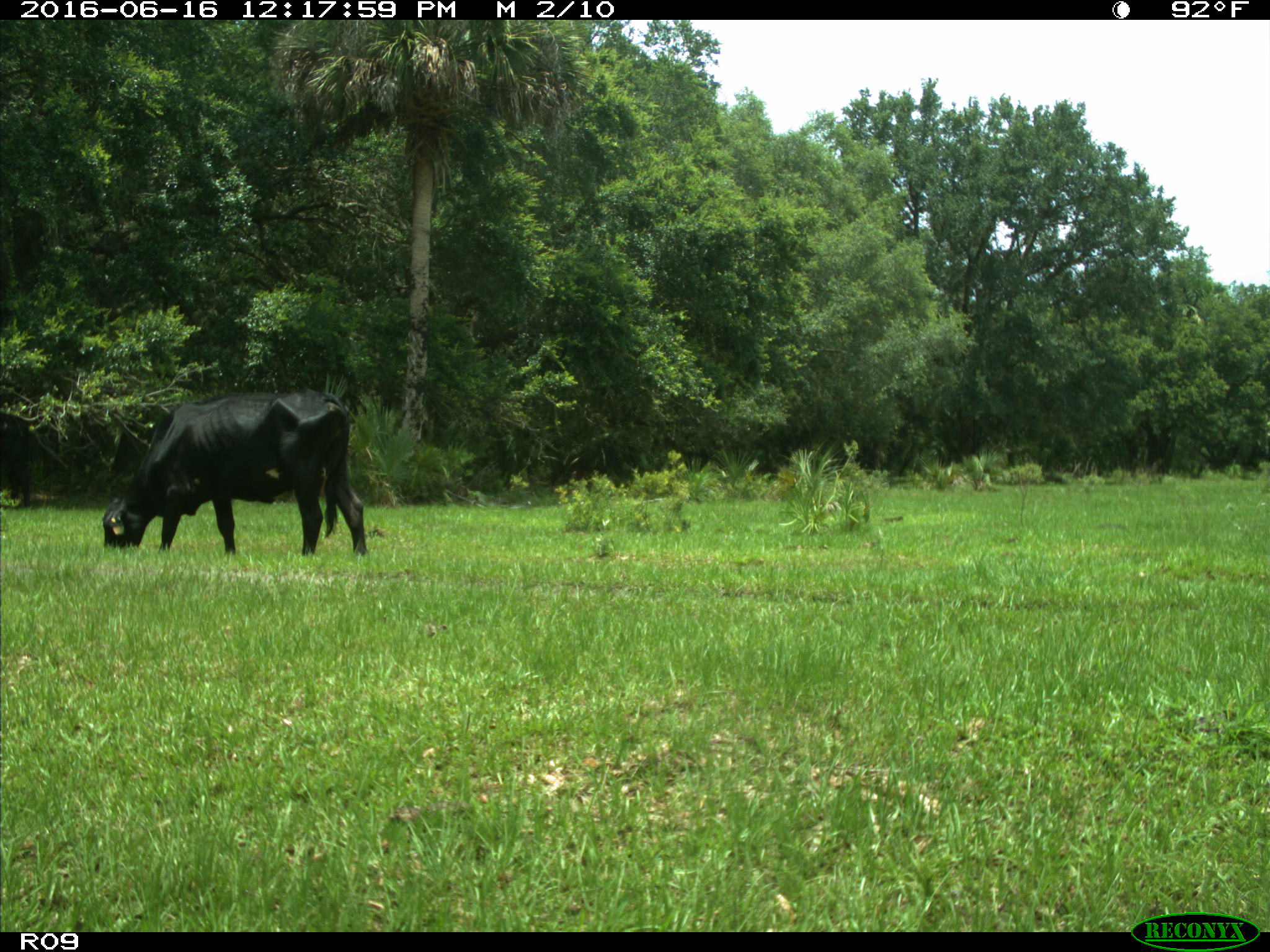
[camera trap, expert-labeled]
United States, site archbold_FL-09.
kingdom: Animalia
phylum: Chordata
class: Mammalia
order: Artiodactyla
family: Bovidae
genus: Bos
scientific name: Bos taurus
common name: domestic cow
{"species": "Bos taurus (domestic cow)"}